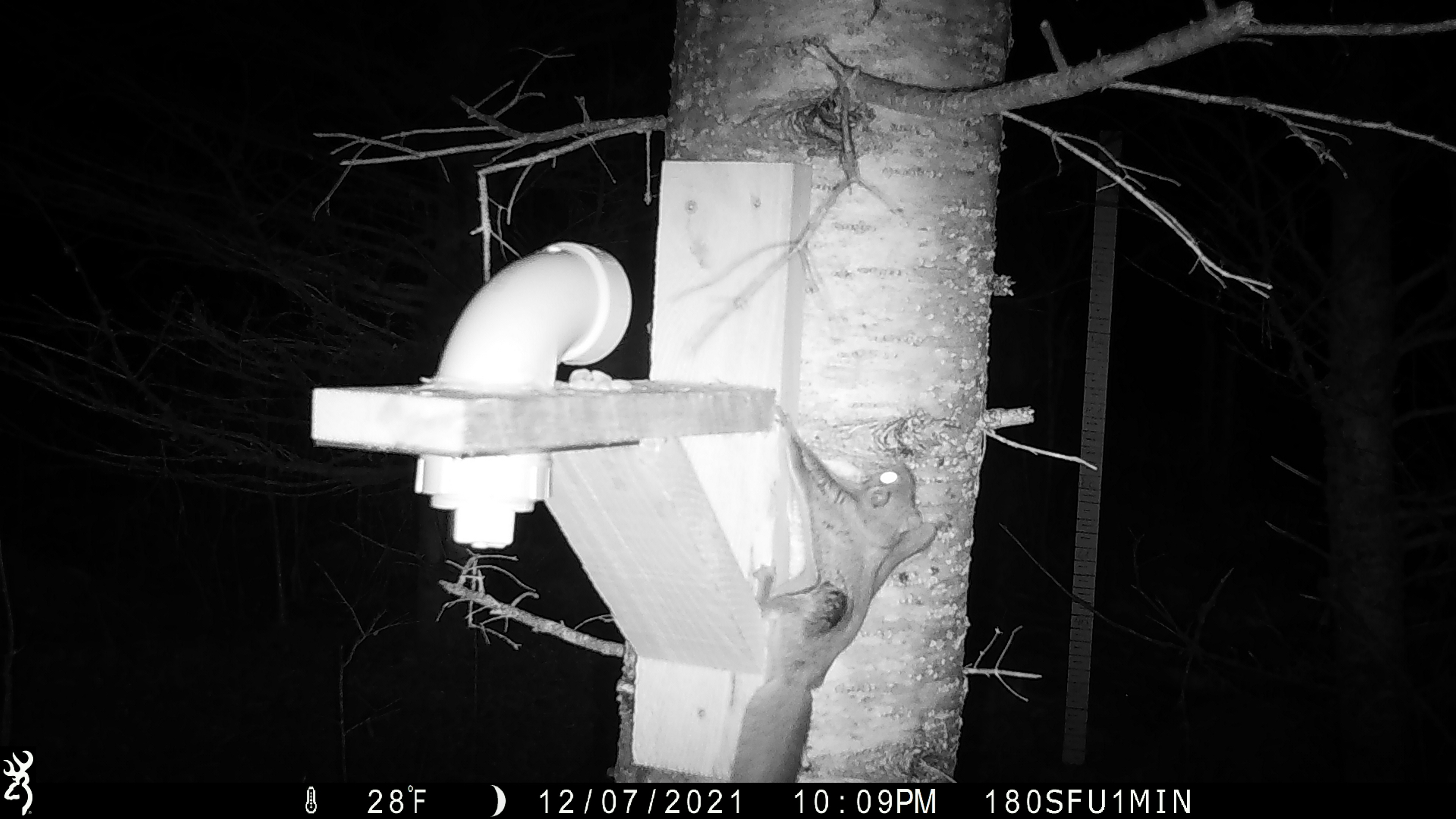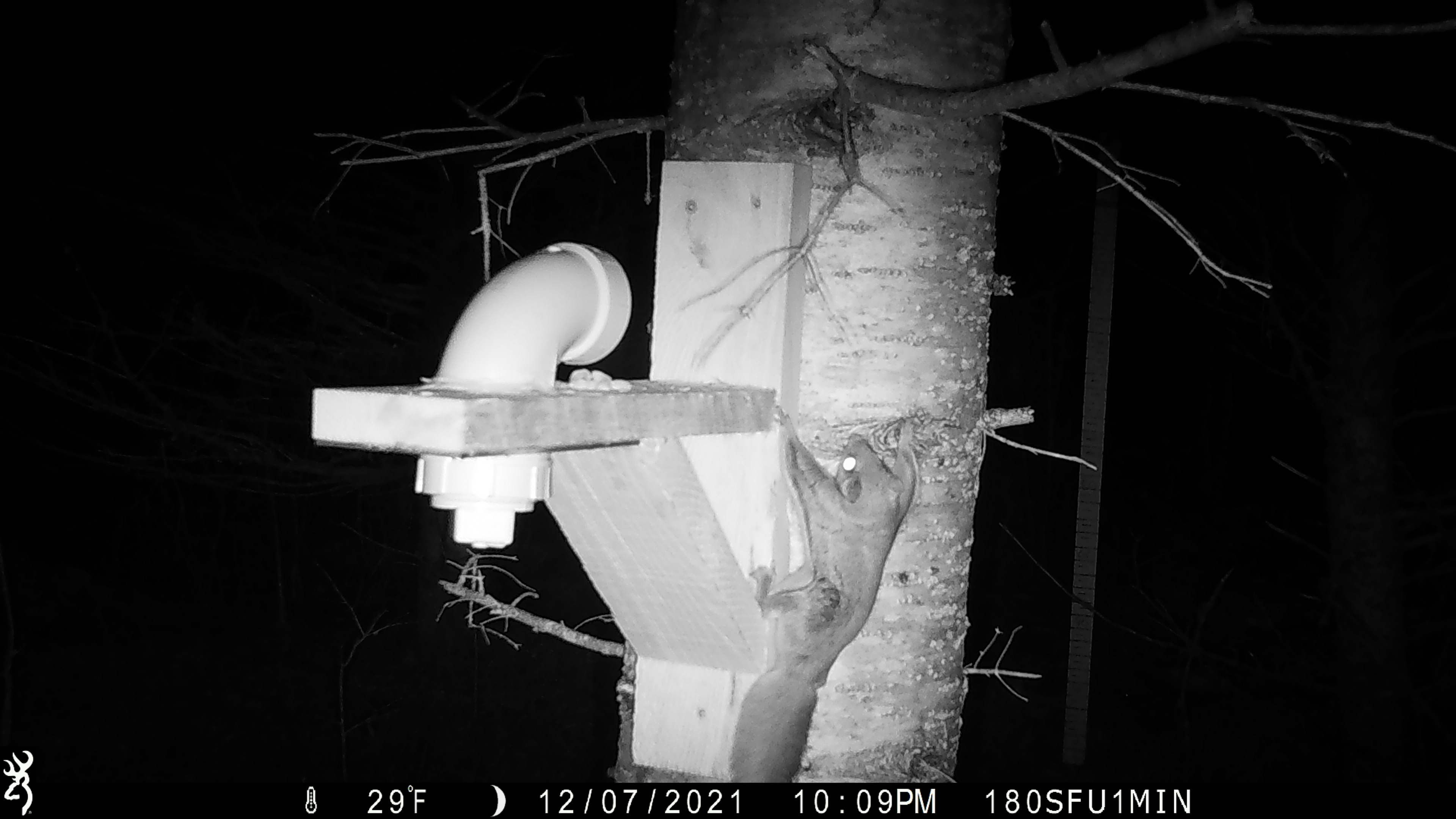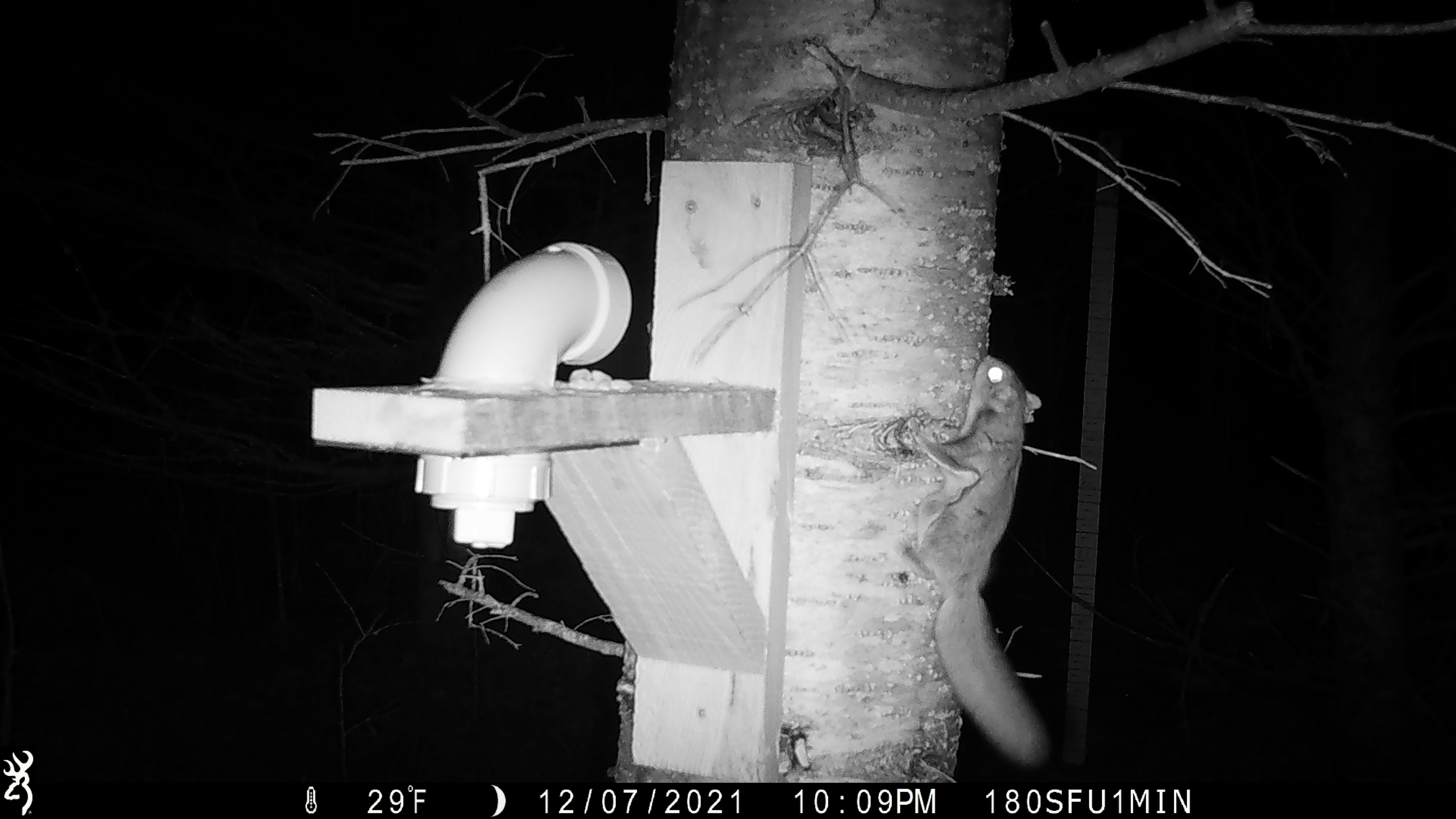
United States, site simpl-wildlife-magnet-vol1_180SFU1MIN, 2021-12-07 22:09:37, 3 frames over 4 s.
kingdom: Animalia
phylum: Chordata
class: Mammalia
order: Rodentia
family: Sciuridae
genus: Glaucomys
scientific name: Glaucomys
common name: flying squirrel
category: flying squirrel sp.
Flying squirrel sp. (flying squirrel) (Glaucomys).